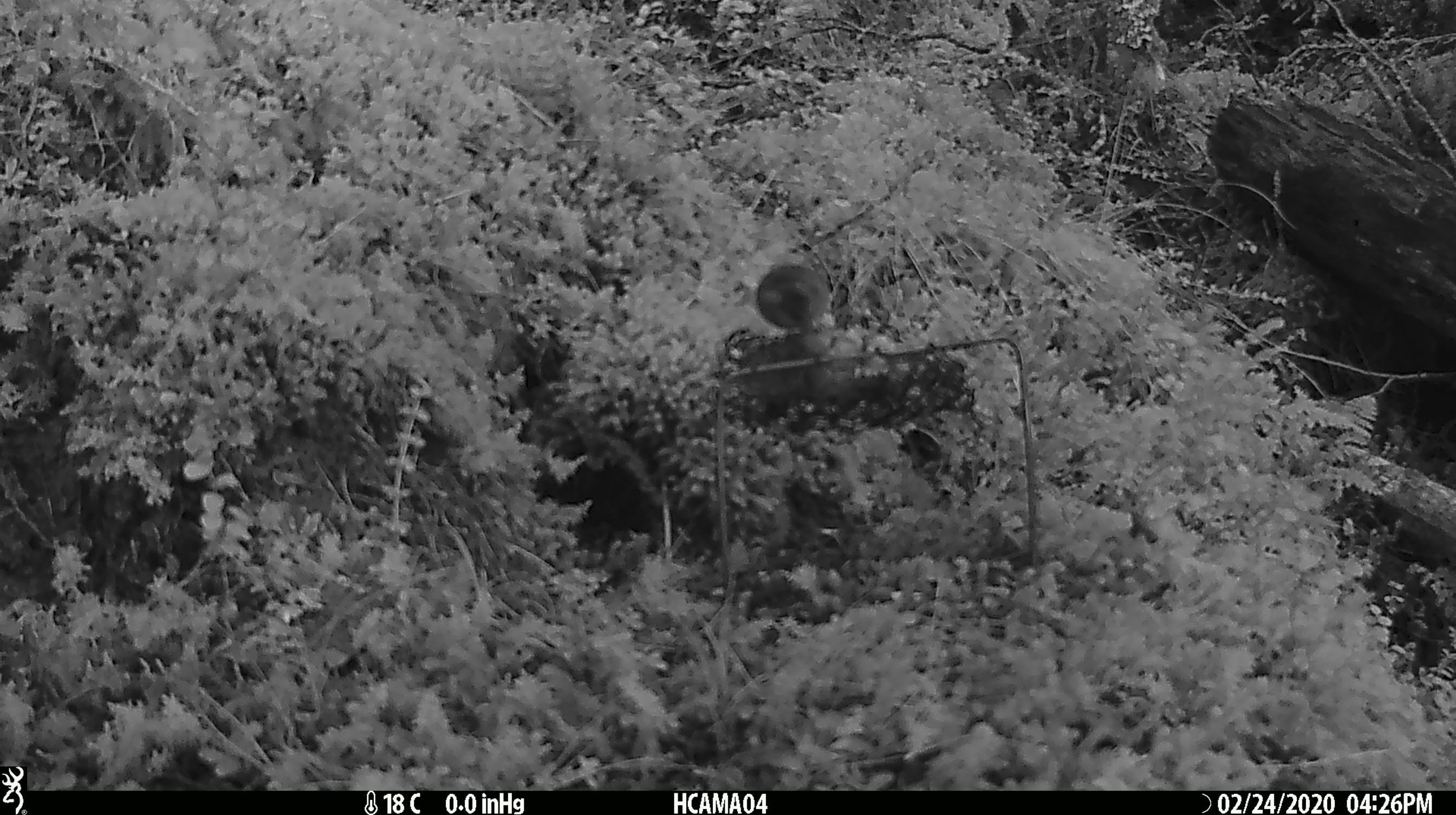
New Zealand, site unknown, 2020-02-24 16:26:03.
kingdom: Animalia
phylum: Chordata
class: Mammalia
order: Rodentia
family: Muridae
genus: Mus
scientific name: Mus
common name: mouse